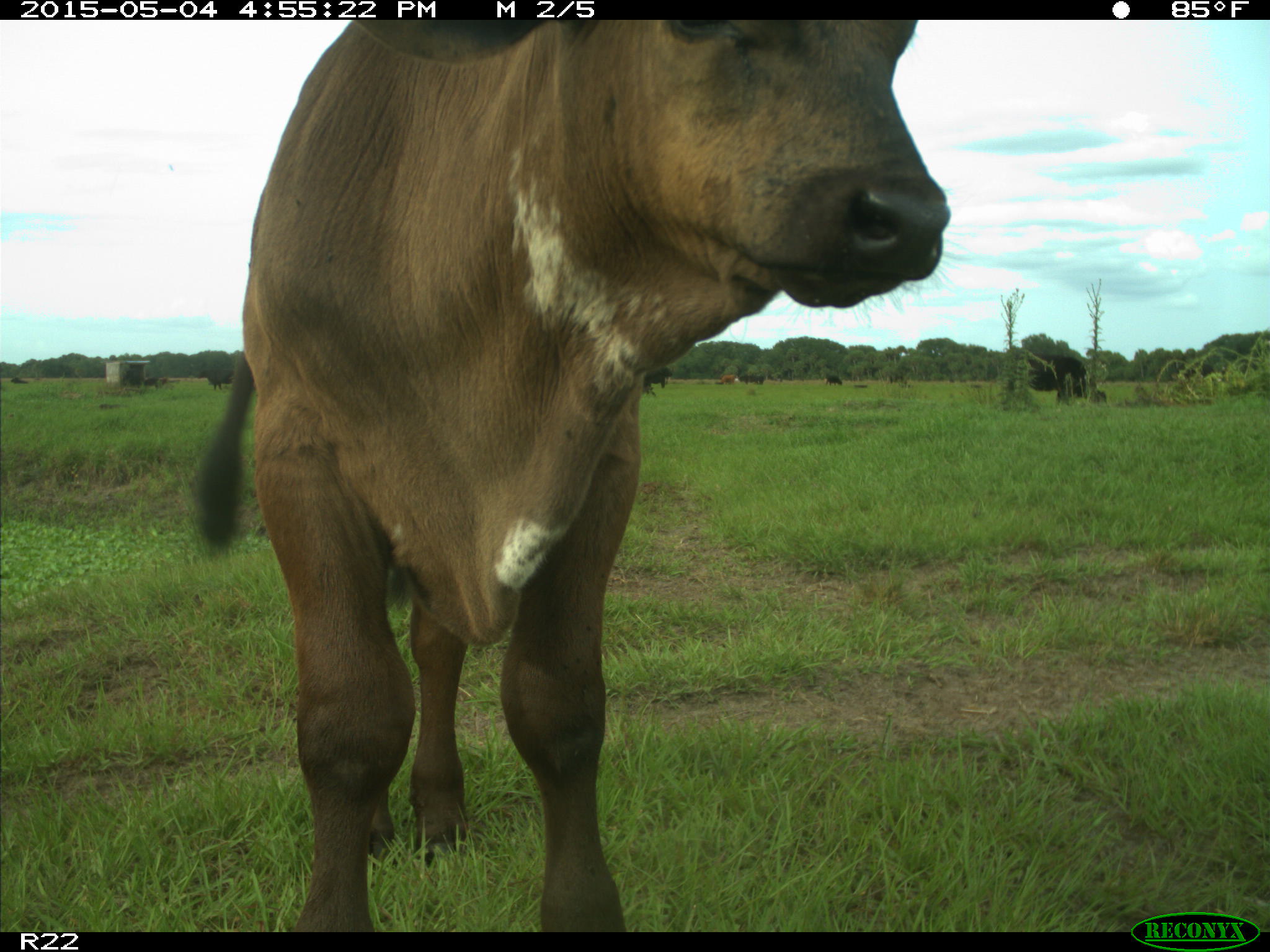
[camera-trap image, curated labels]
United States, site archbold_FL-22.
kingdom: Animalia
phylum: Chordata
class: Mammalia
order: Artiodactyla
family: Bovidae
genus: Bos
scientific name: Bos taurus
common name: domestic cow